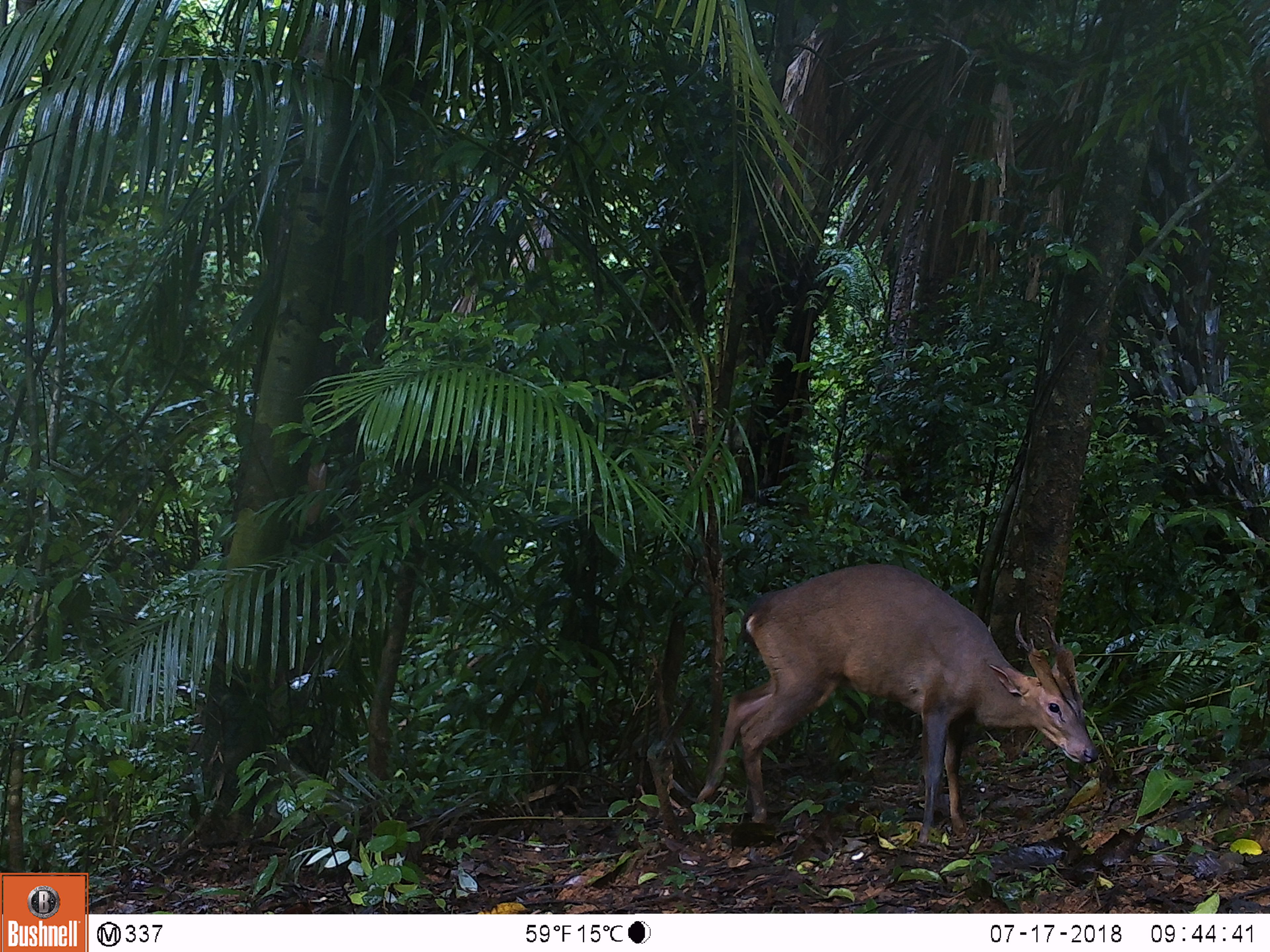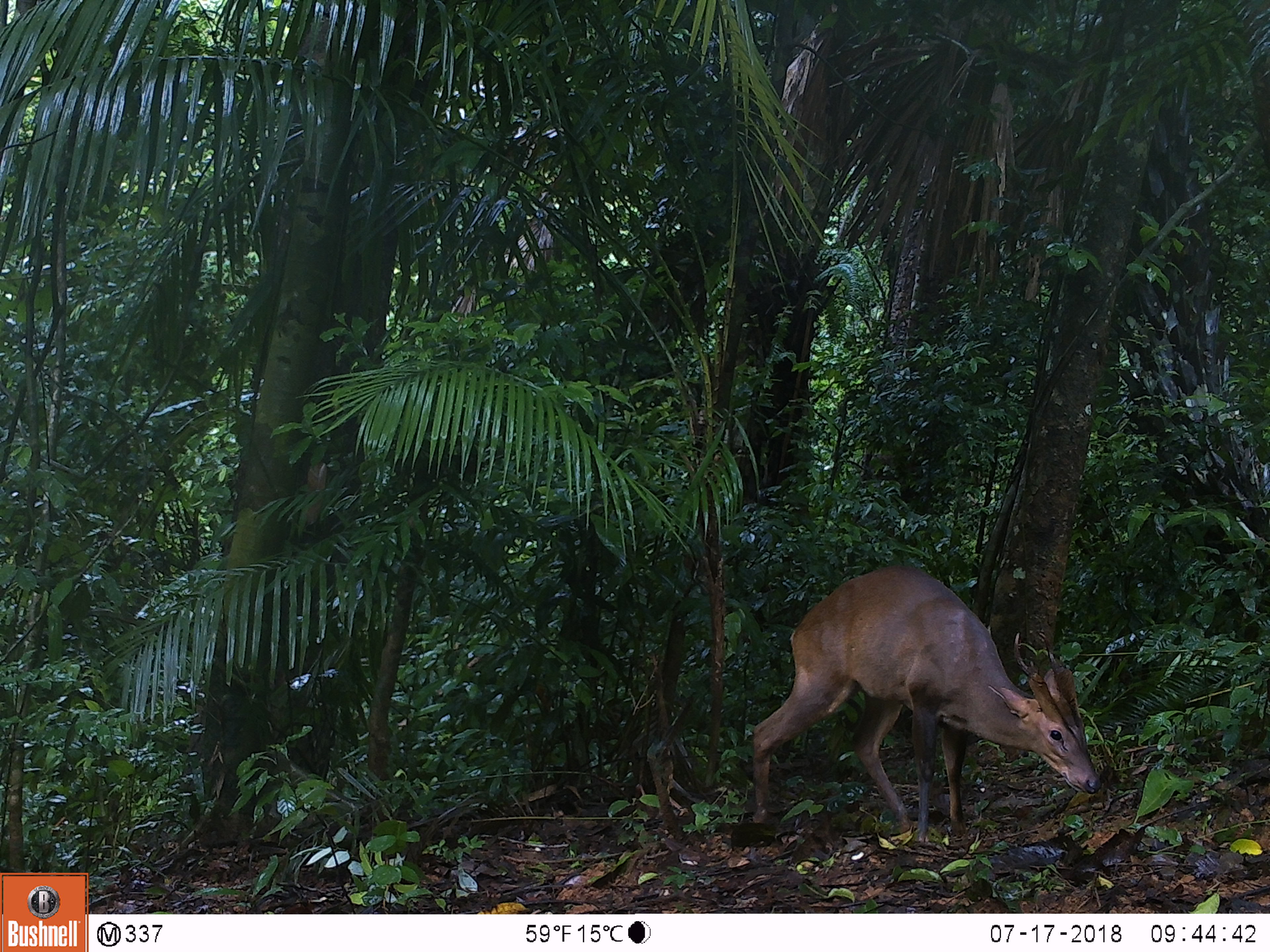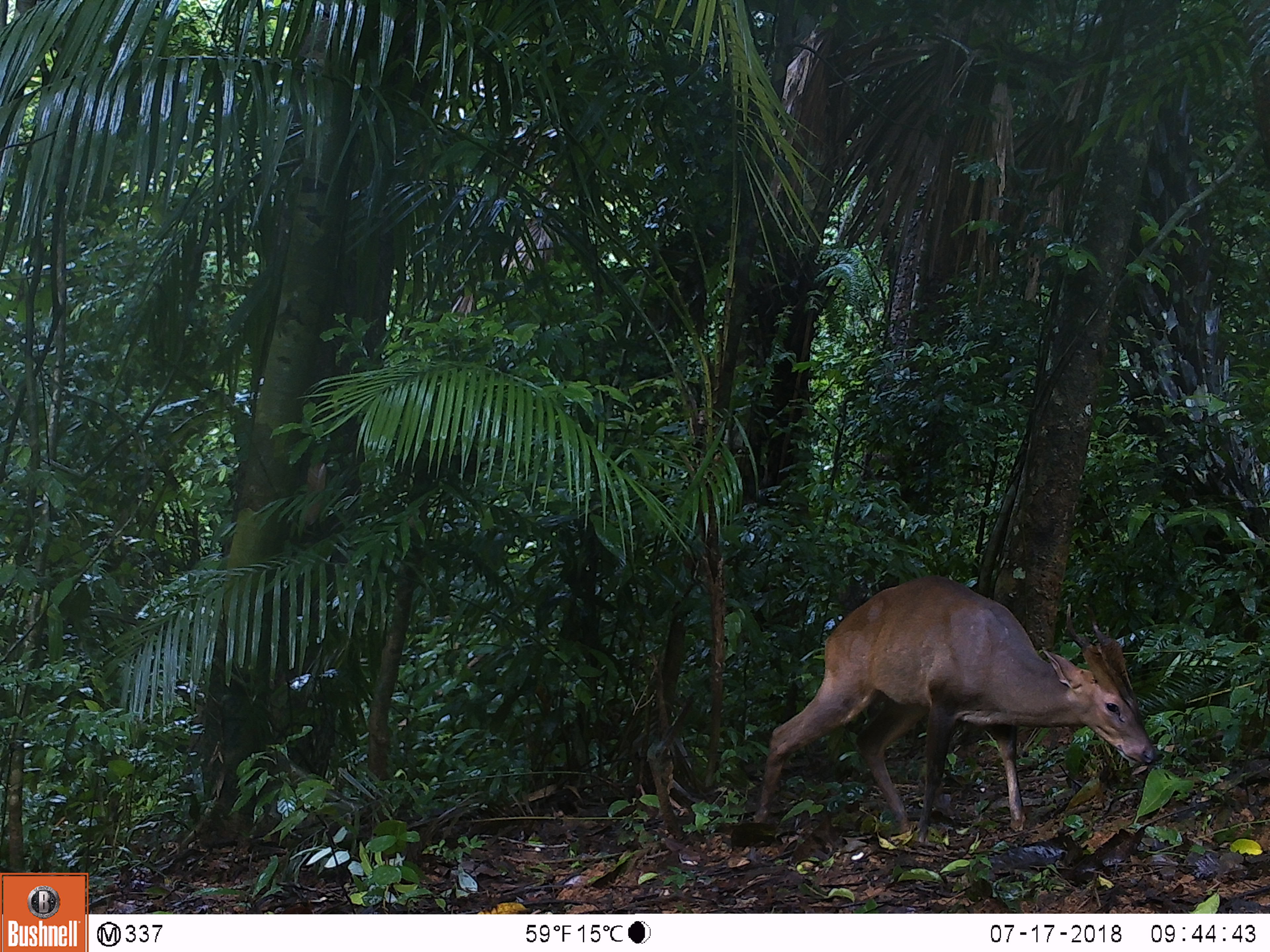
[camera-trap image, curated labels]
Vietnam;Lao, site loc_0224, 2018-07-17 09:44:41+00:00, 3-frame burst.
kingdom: Animalia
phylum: Chordata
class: Mammalia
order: Artiodactyla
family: Cervidae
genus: Muntiacus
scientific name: Muntiacus vuquangensis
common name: large-antlered muntjac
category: large antlered muntjac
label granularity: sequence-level